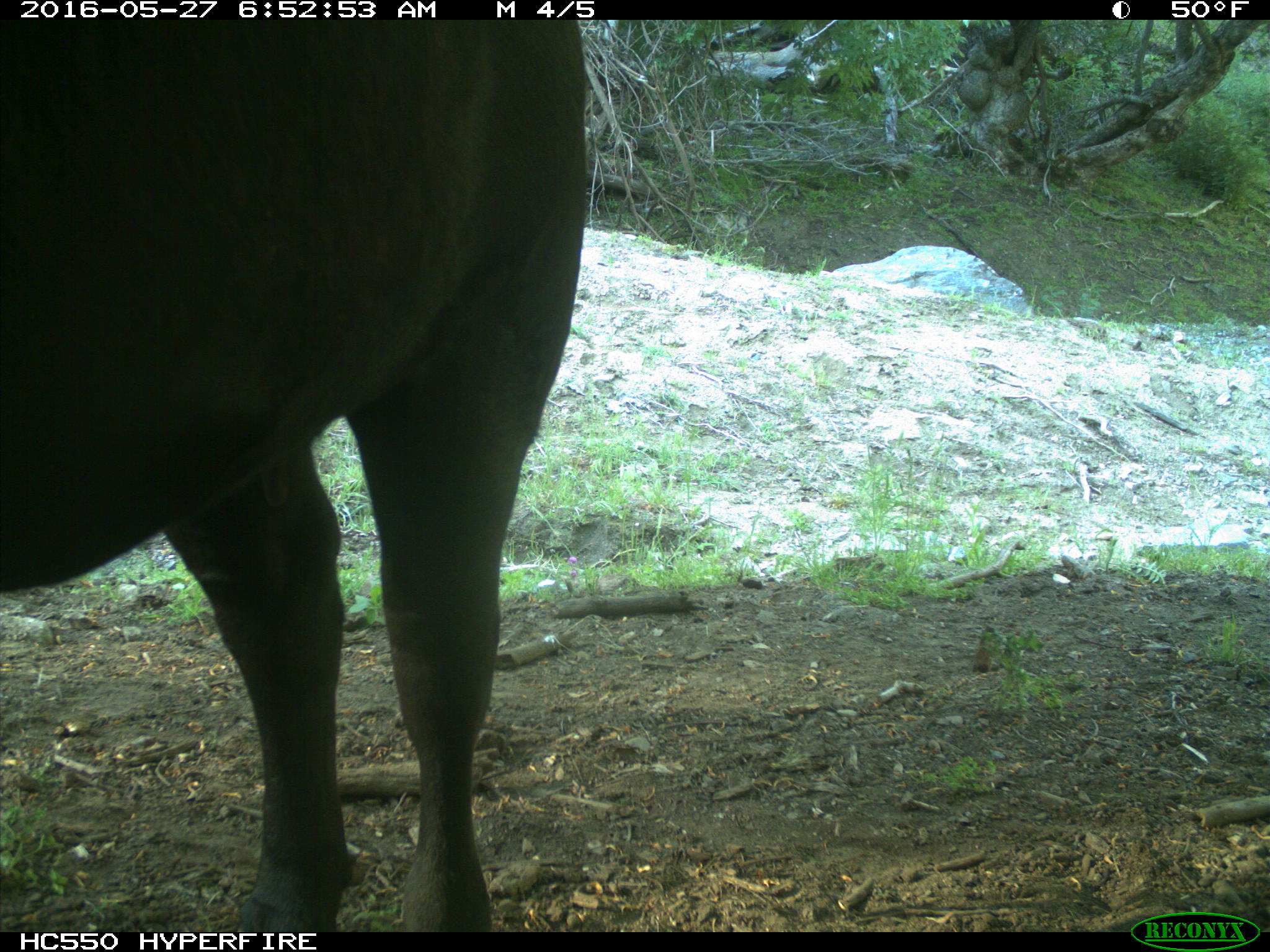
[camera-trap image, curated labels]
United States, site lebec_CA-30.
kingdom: Animalia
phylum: Chordata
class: Mammalia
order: Artiodactyla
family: Bovidae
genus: Bos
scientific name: Bos taurus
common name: domestic cow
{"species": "Bos taurus (domestic cow)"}